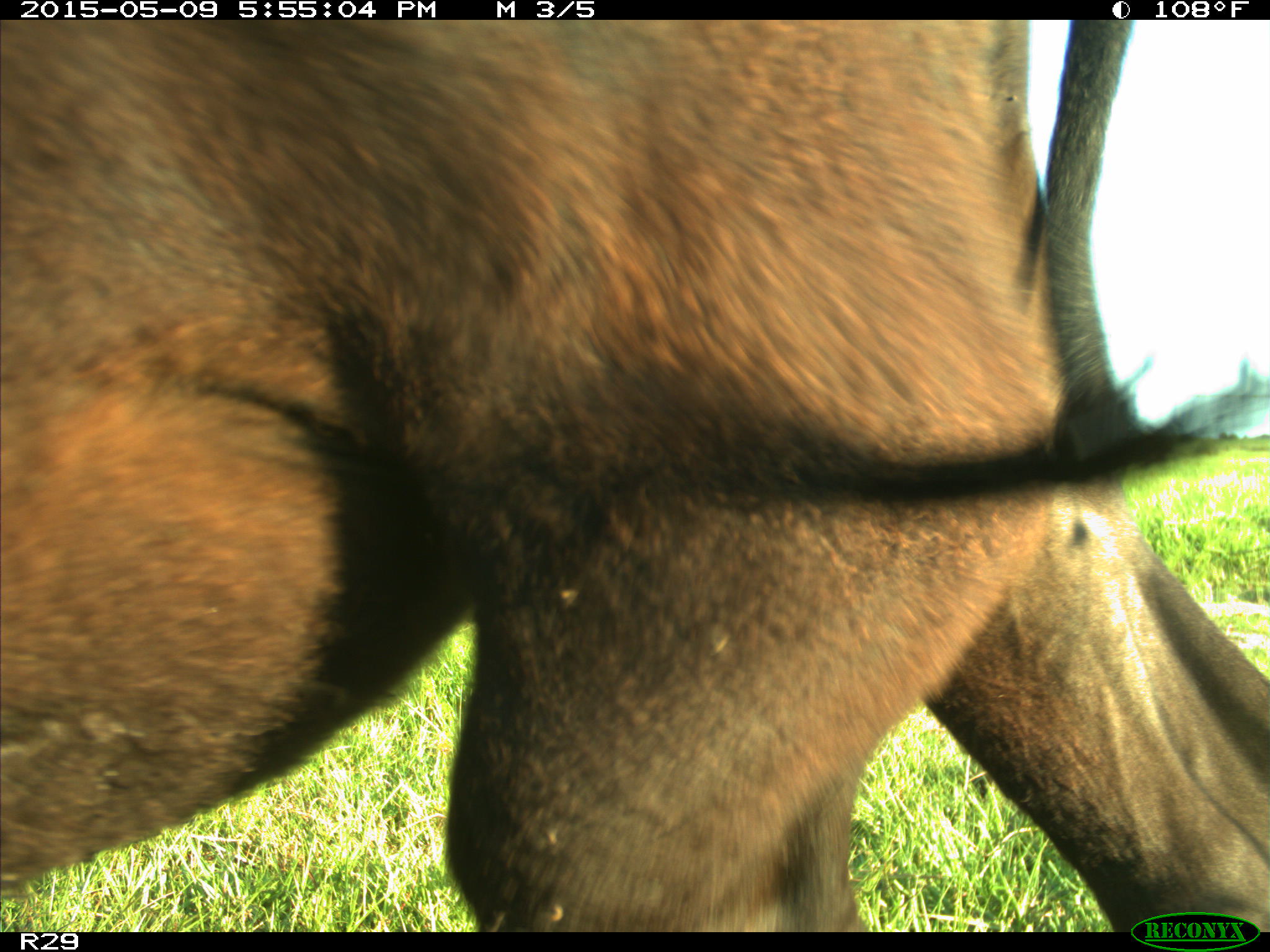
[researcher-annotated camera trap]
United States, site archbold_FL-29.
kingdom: Animalia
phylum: Chordata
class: Mammalia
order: Artiodactyla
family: Bovidae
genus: Bos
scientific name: Bos taurus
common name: domestic cow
Bos taurus (domestic cow).